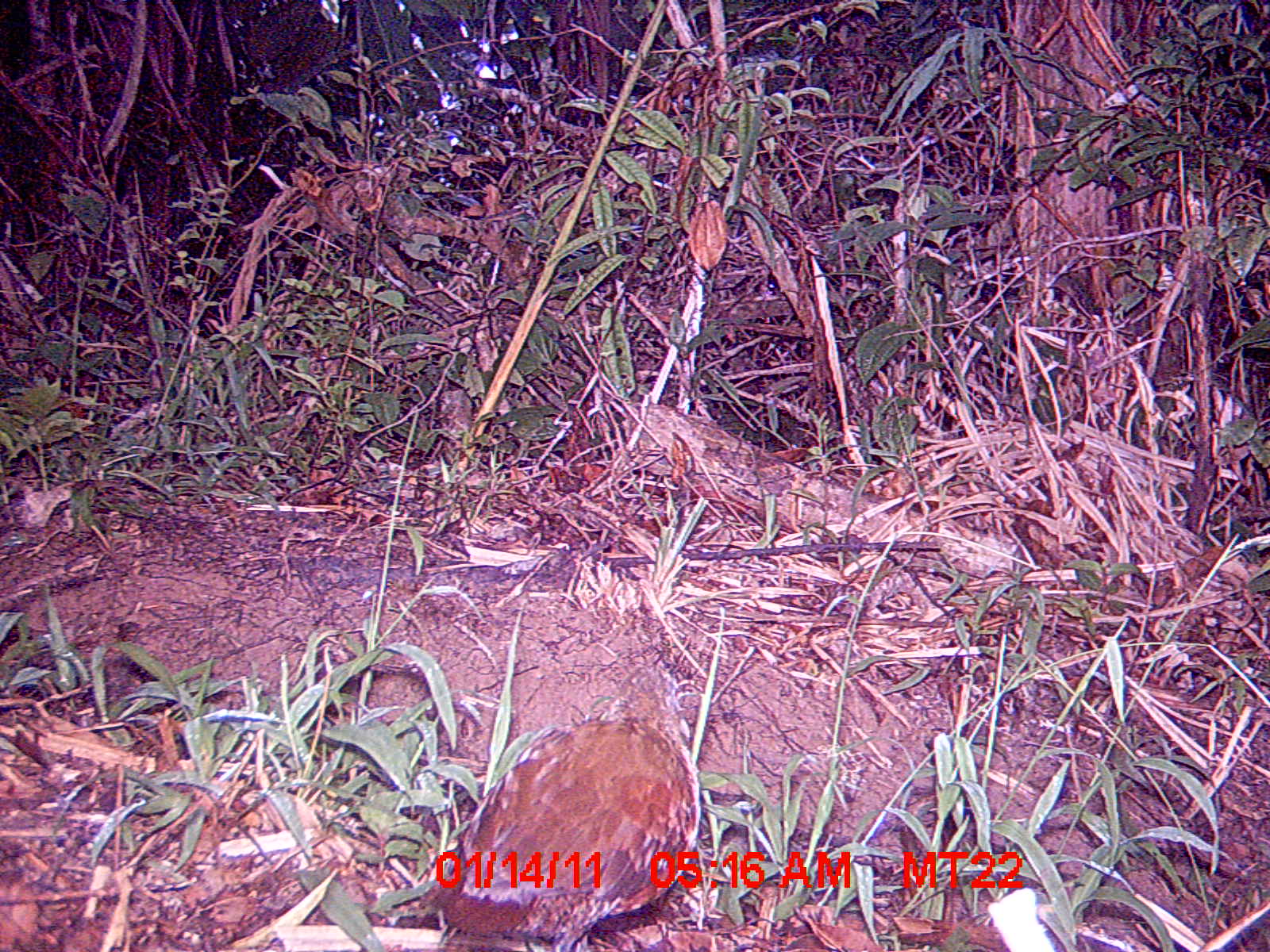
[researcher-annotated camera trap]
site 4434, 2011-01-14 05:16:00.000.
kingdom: Animalia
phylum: Chordata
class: Aves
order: Gruiformes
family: Sarothruridae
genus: Mentocrex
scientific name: Mentocrex kioloides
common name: madagascar wood rail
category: canirallus kioloides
Canirallus kioloides (madagascar wood rail) (Mentocrex kioloides), count 1.